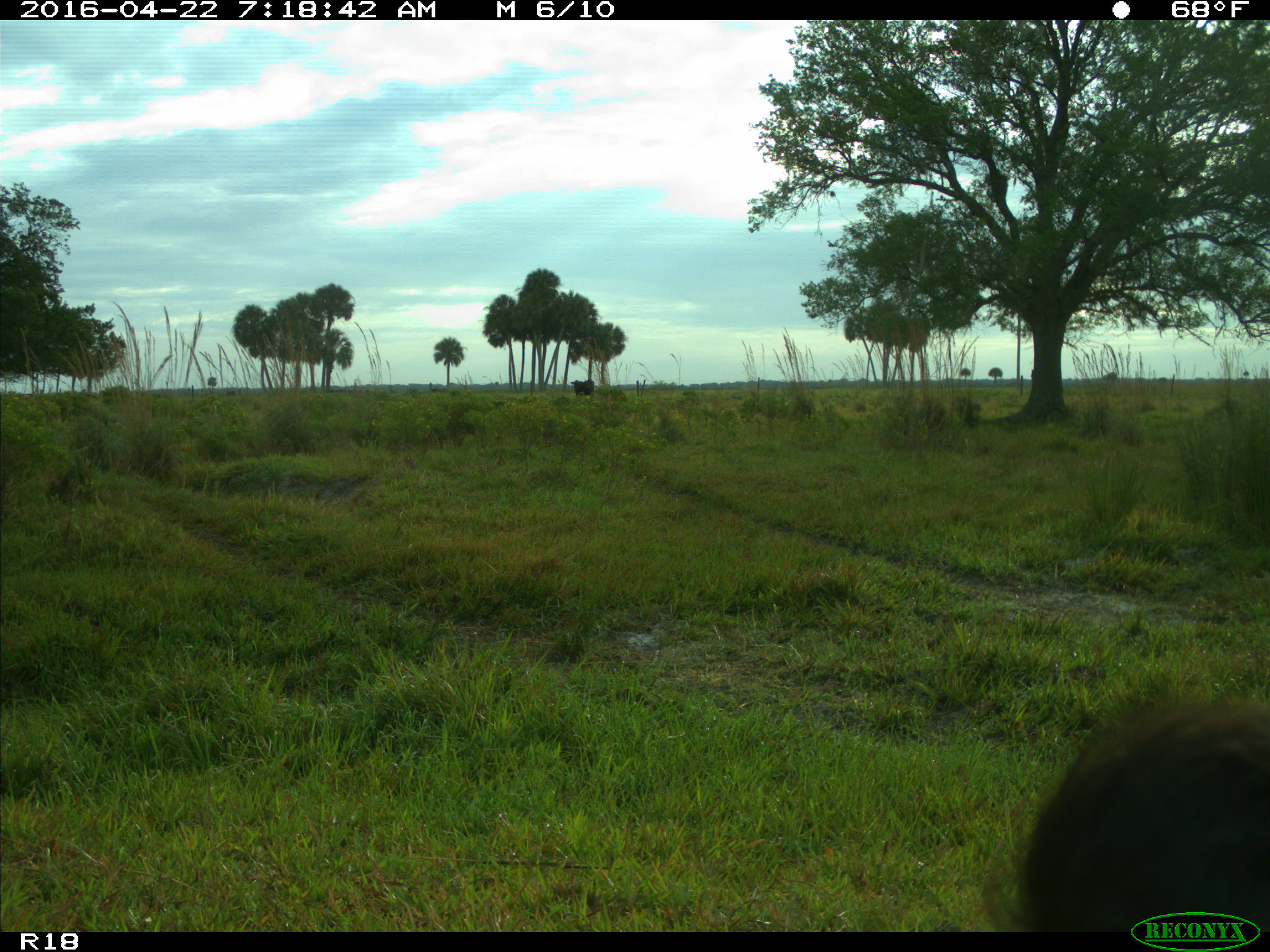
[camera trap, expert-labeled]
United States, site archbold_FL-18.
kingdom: Animalia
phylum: Chordata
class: Mammalia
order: Artiodactyla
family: Bovidae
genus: Bos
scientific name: Bos taurus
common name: domestic cow